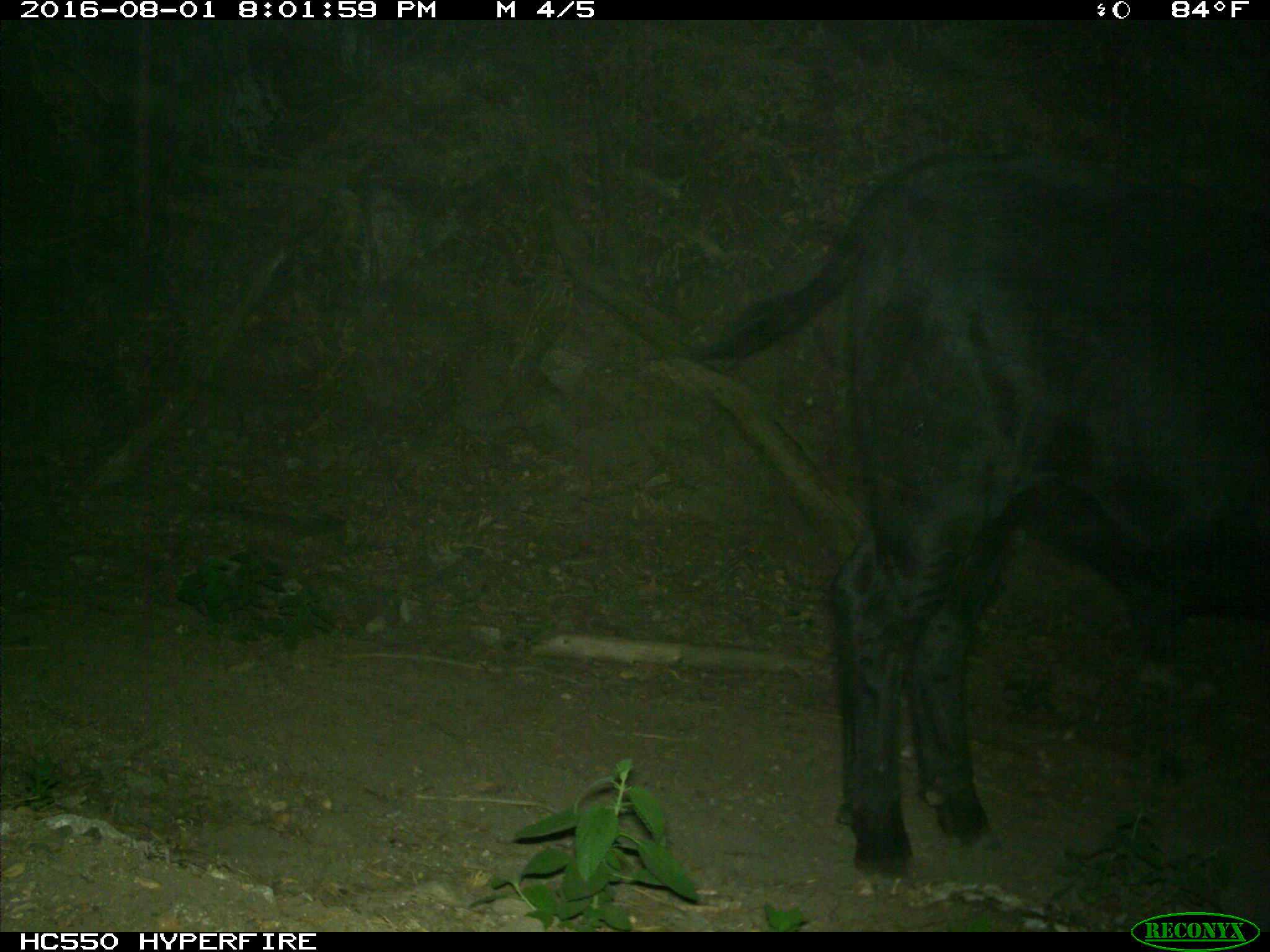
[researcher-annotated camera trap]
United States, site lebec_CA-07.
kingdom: Animalia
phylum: Chordata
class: Mammalia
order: Artiodactyla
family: Bovidae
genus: Bos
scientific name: Bos taurus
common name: domestic cow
Bos taurus (domestic cow).